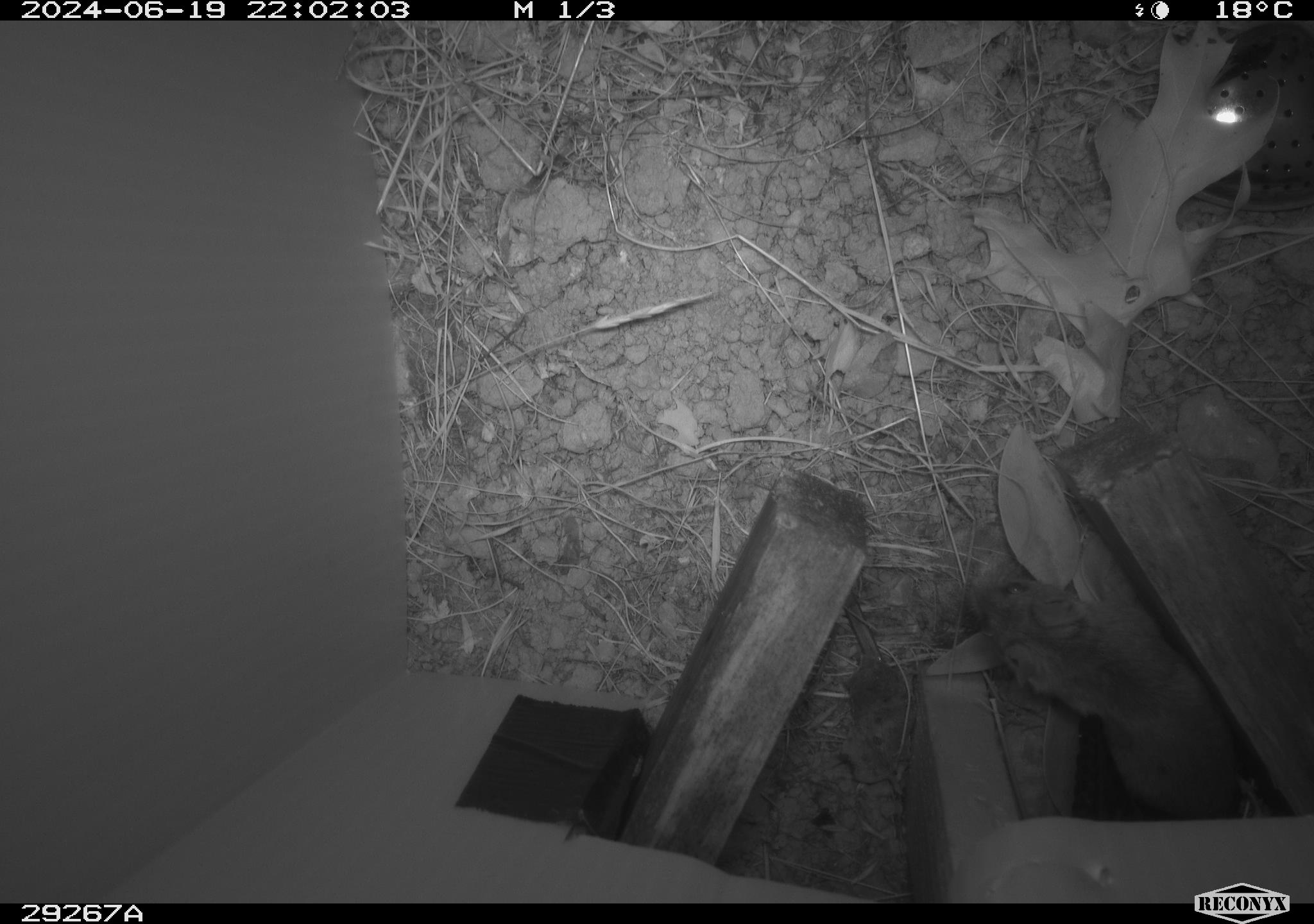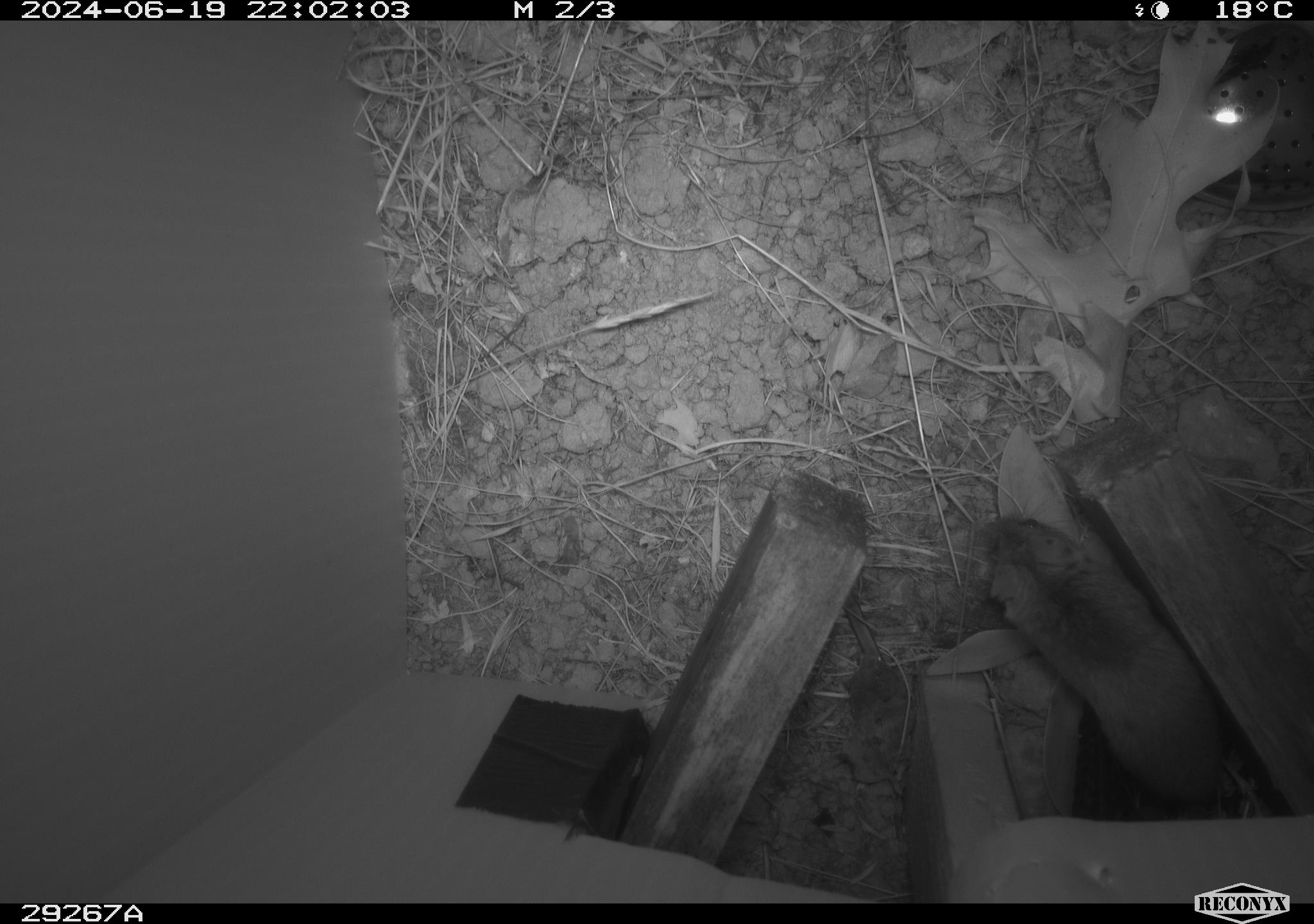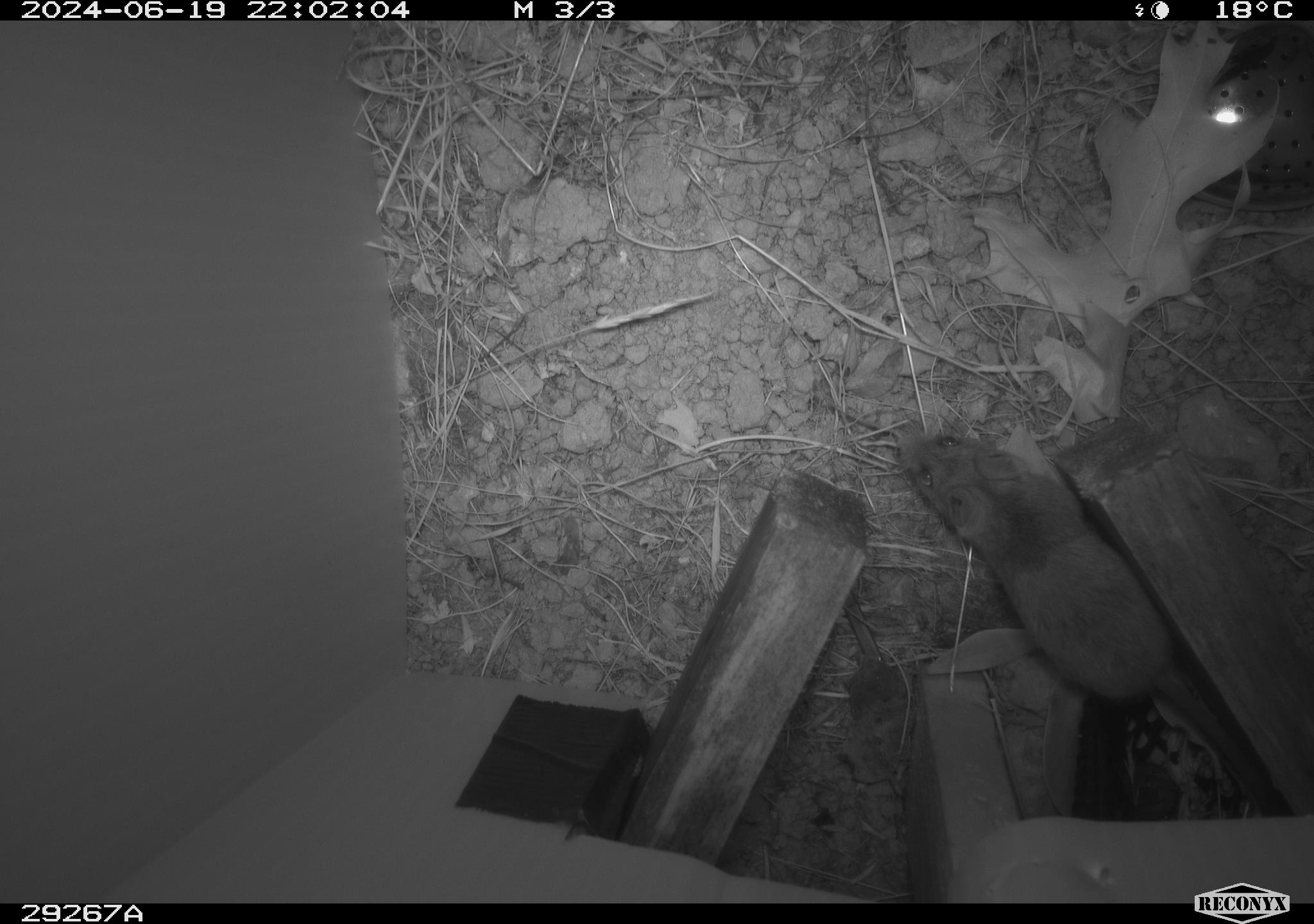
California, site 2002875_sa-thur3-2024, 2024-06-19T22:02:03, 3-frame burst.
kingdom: Animalia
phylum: Chordata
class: Mammalia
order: Rodentia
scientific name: Rodentia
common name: mouse species